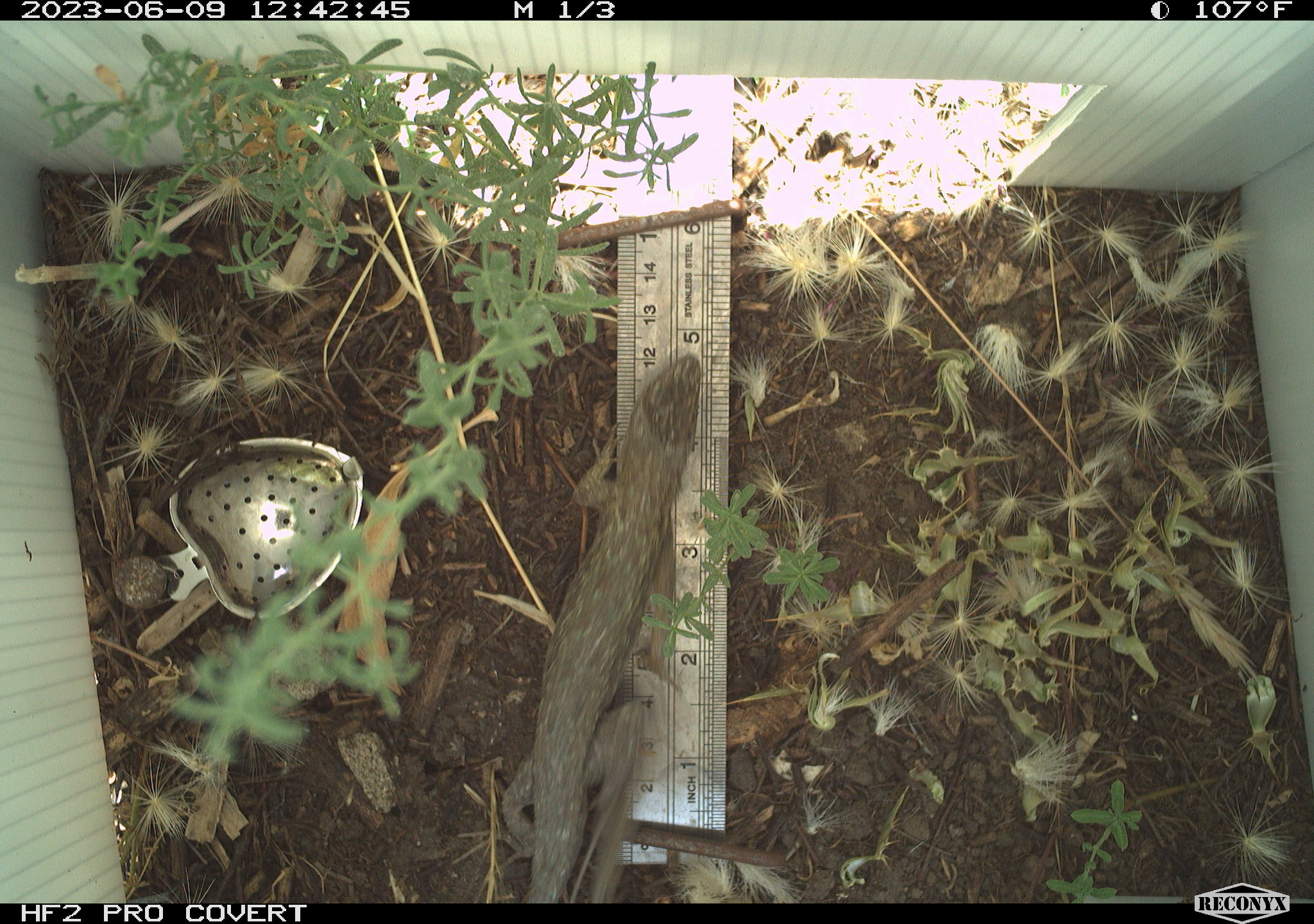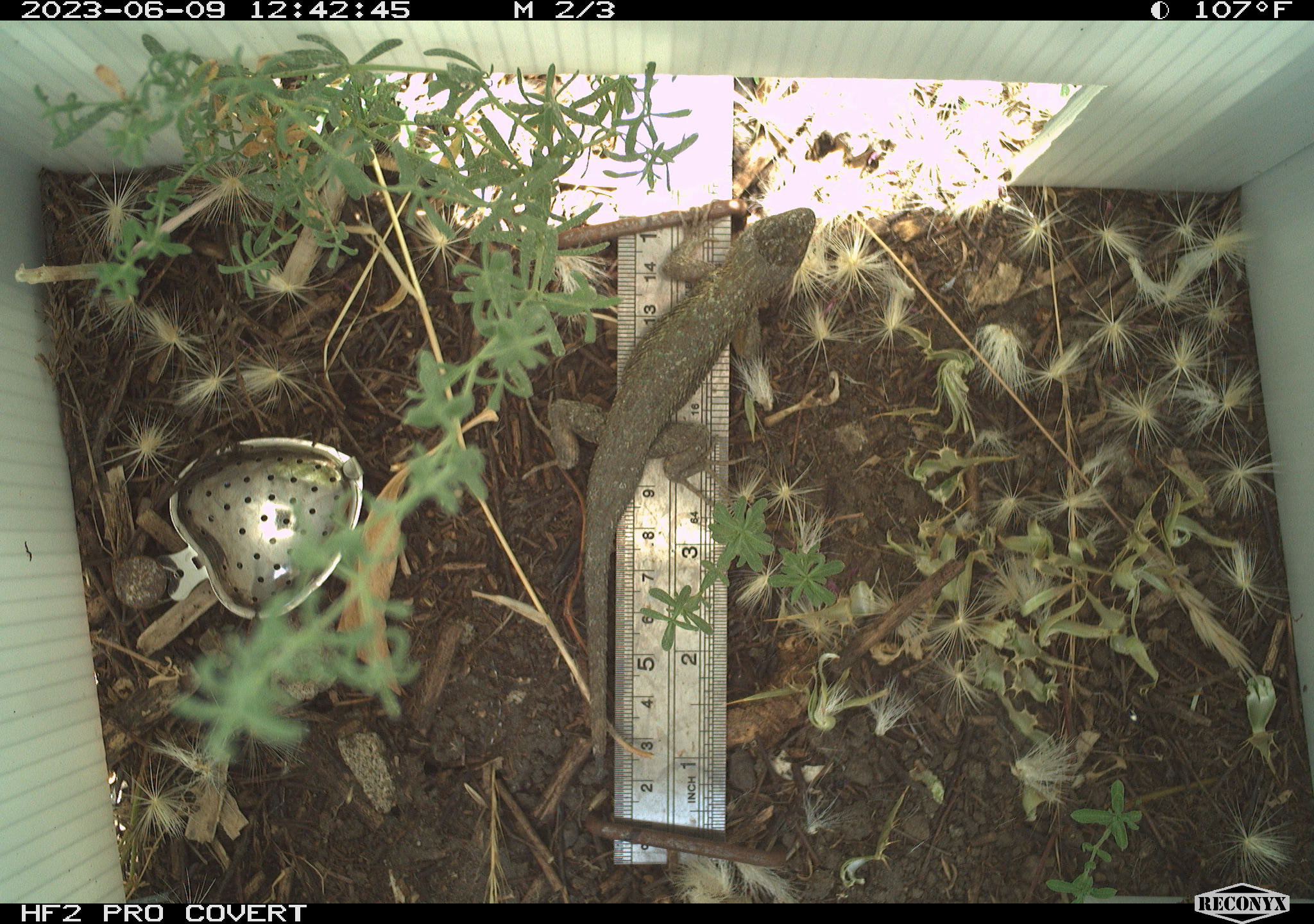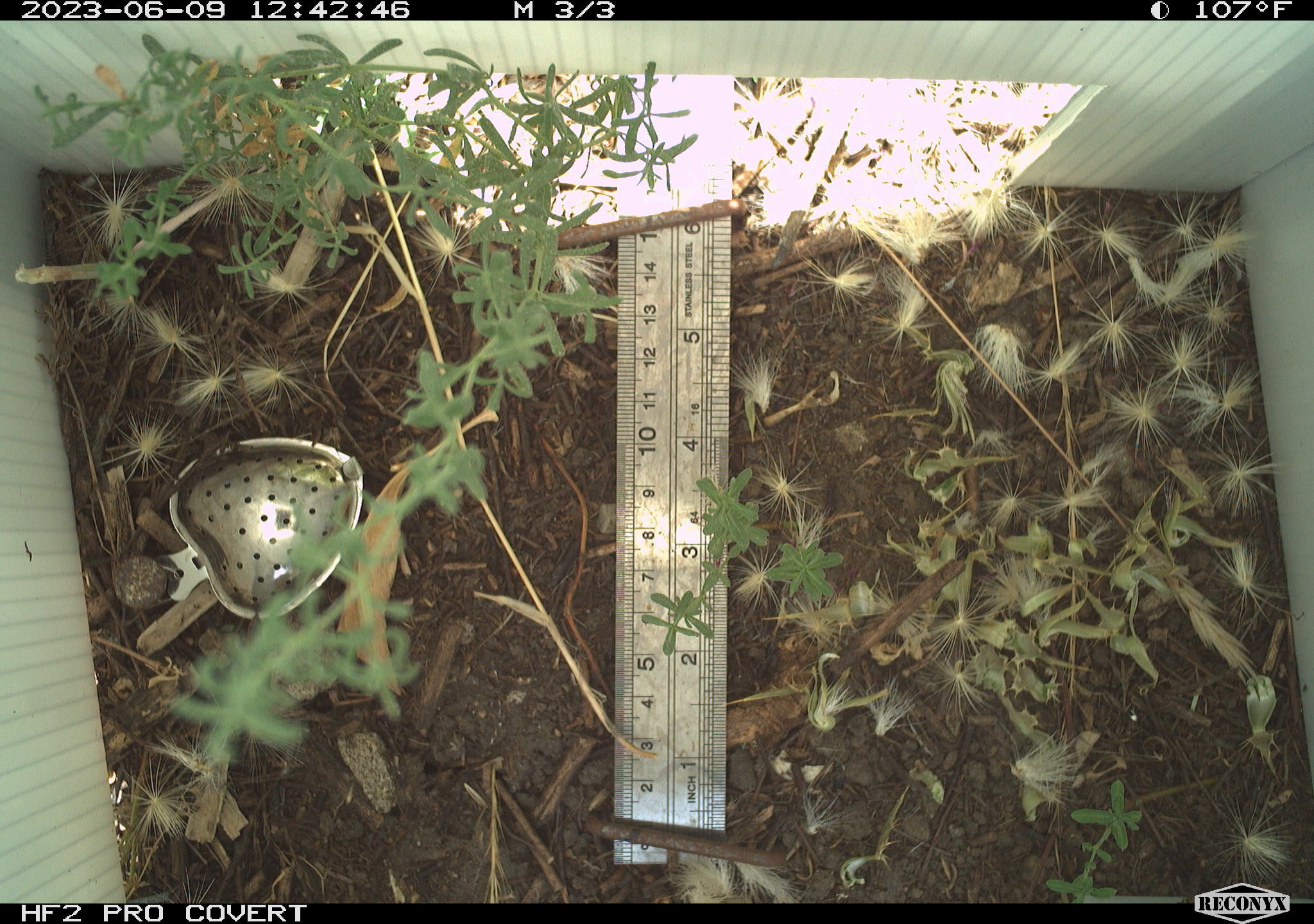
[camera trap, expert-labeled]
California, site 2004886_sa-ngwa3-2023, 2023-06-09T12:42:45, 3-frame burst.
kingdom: Animalia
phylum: Chordata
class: Reptilia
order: Squamata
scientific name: Squamata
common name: lizards and snakes